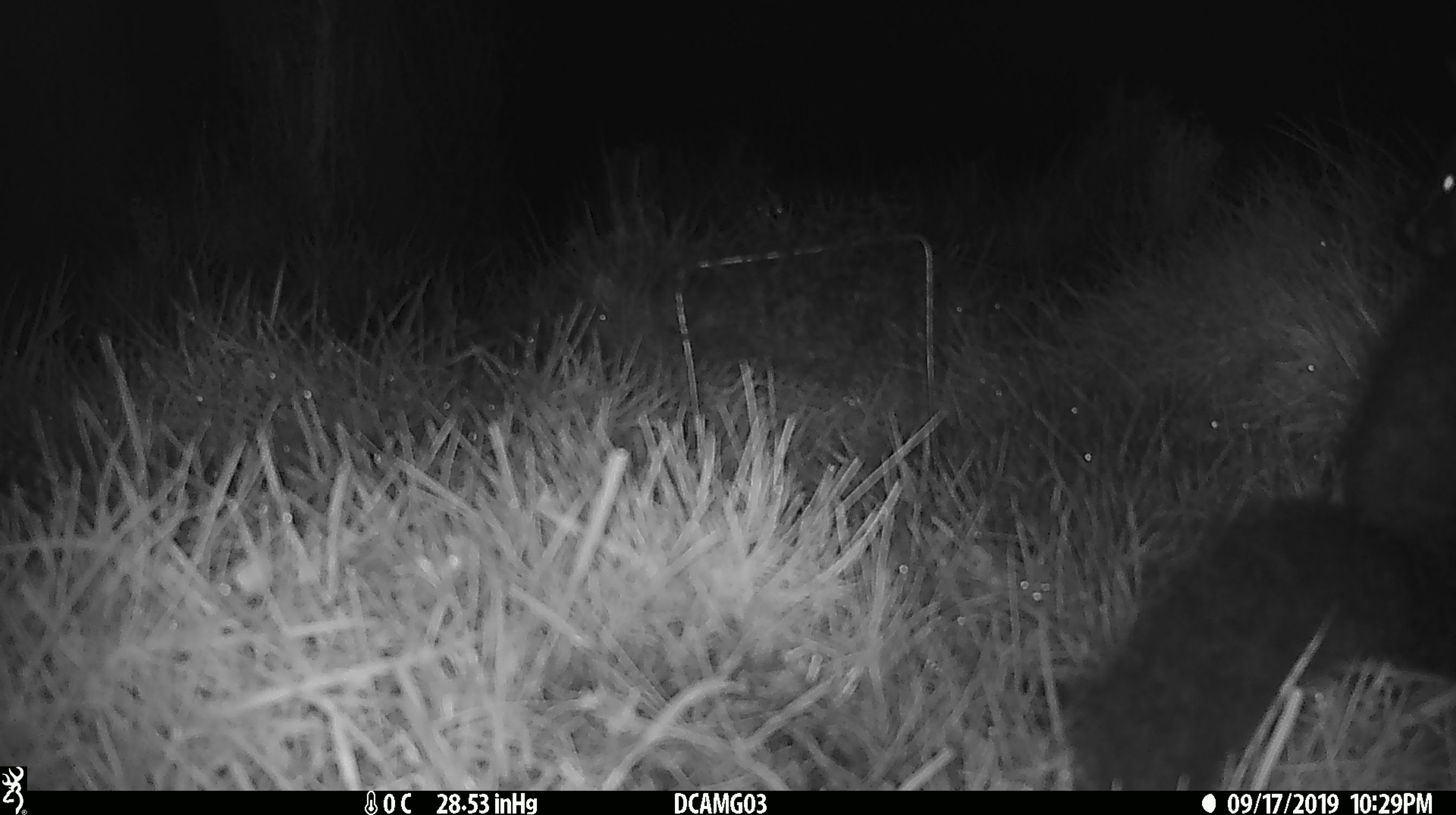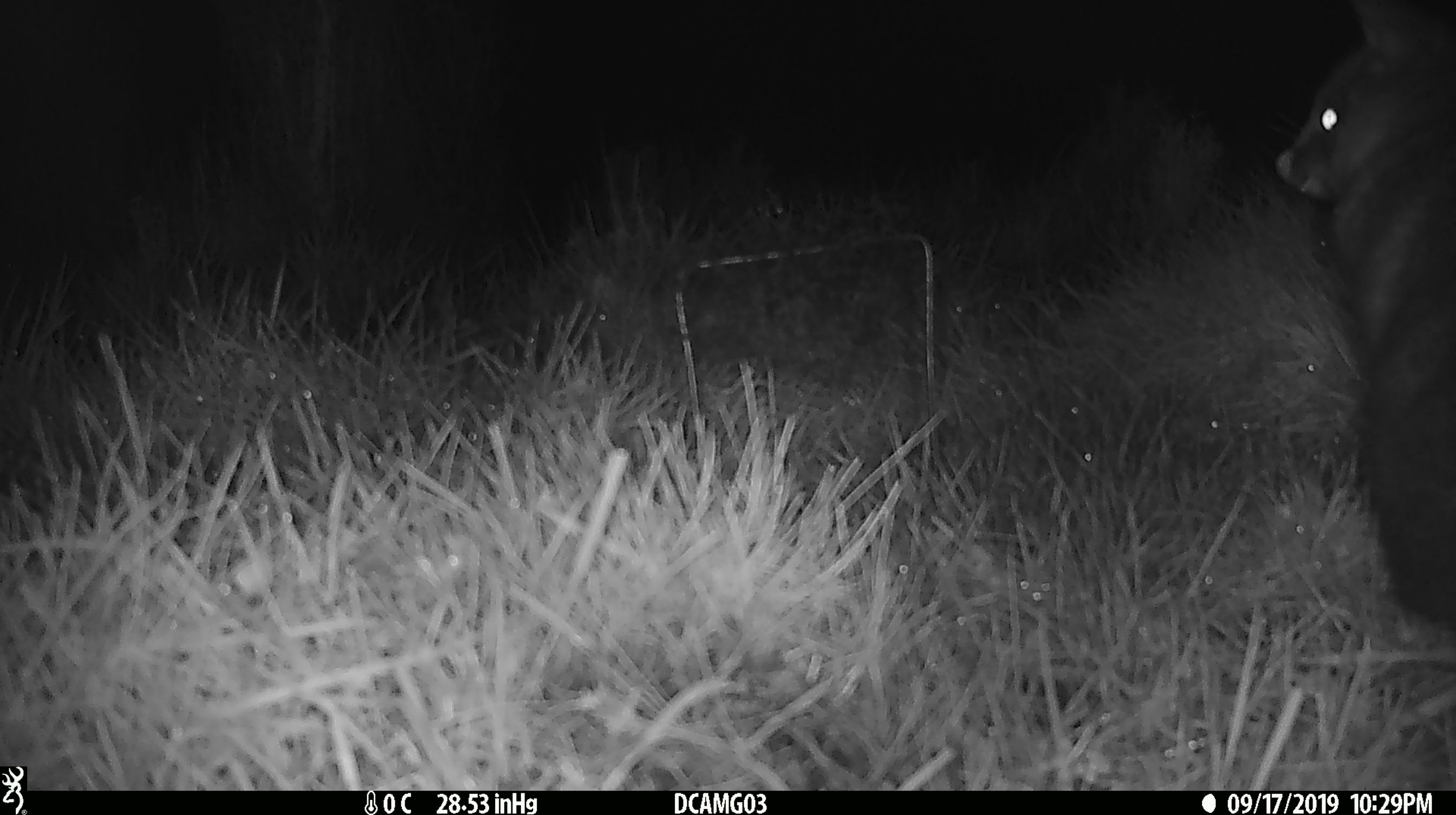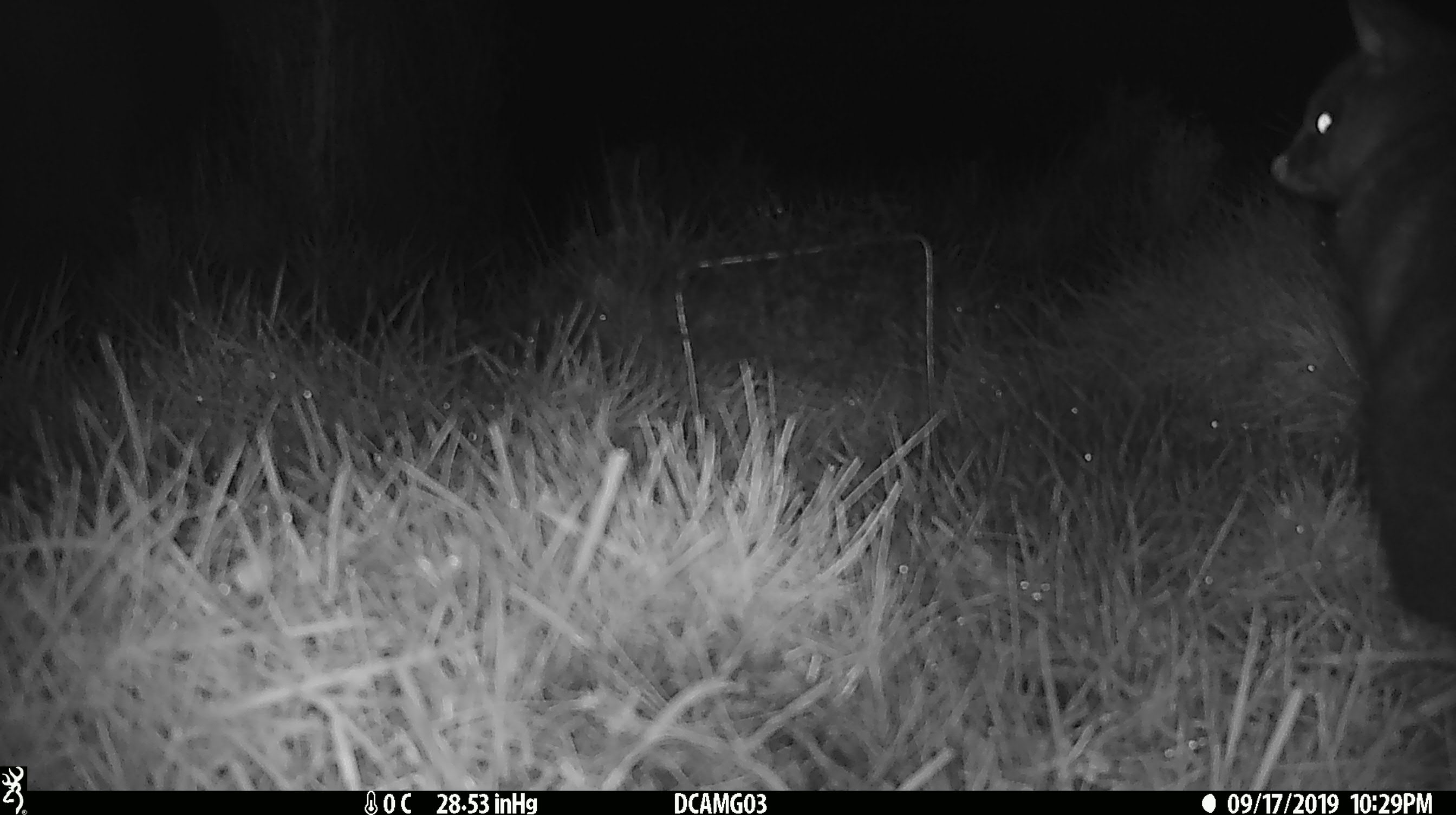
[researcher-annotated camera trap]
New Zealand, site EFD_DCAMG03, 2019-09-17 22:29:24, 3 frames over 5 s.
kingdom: Animalia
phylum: Chordata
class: Mammalia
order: Diprotodontia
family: Phalangeridae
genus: Trichosurus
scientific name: Trichosurus vulpecula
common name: common brushtail possum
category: possum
Possum (common brushtail possum) (Trichosurus vulpecula).